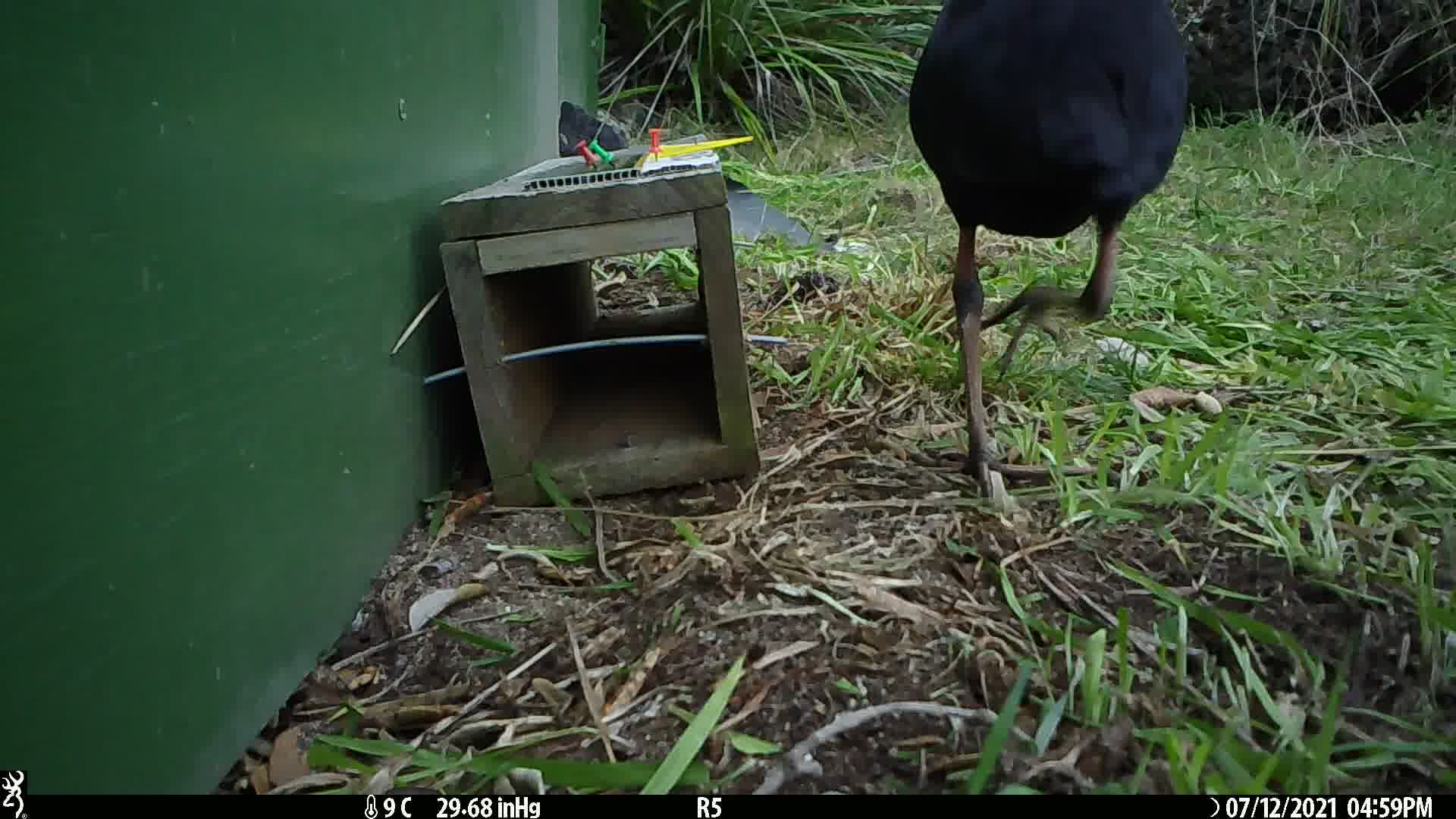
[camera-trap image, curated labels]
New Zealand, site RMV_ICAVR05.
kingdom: Animalia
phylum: Chordata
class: Aves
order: Gruiformes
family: Rallidae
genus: Porphyrio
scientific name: Porphyrio melanotus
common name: australasian swamphen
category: pukeko